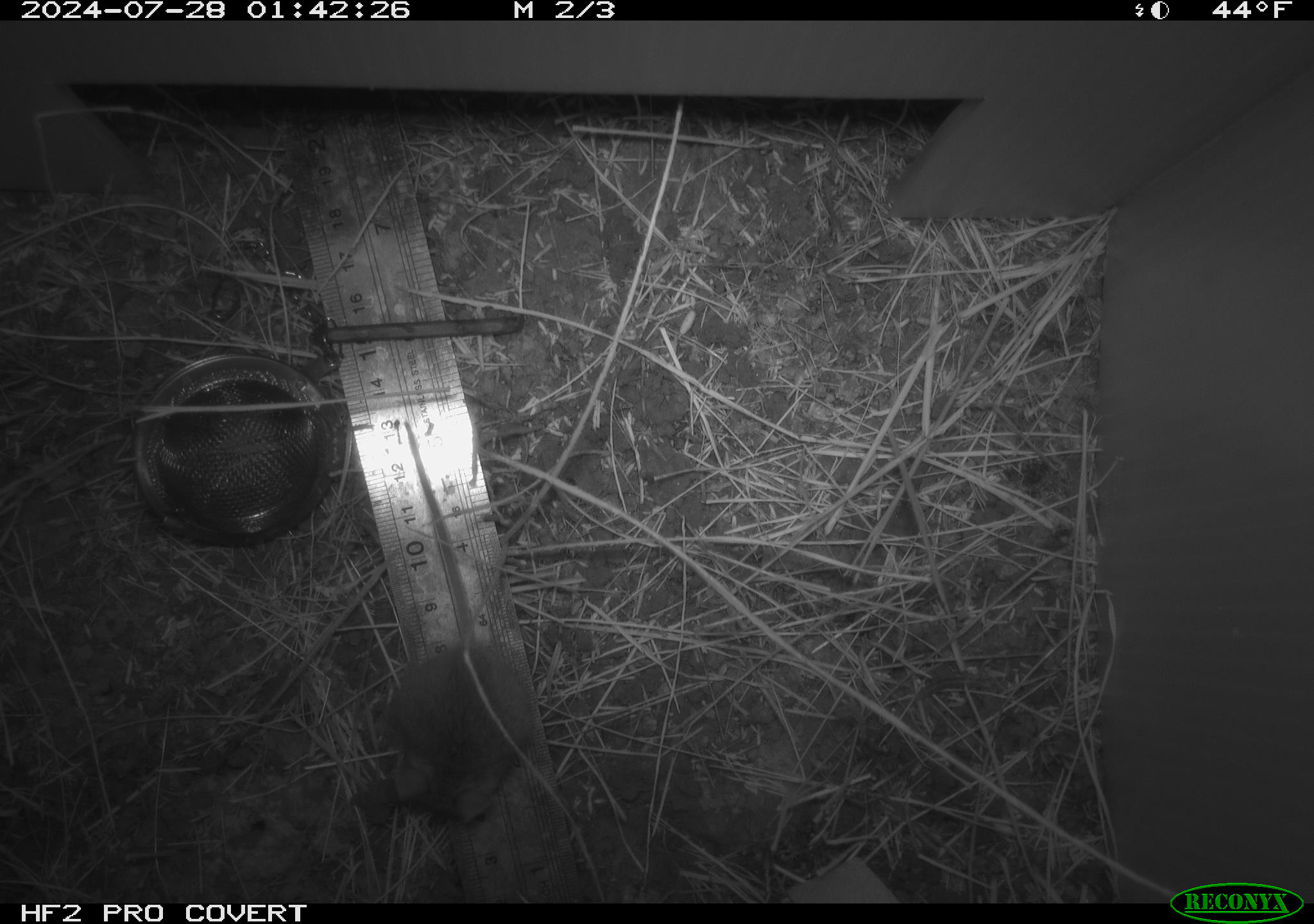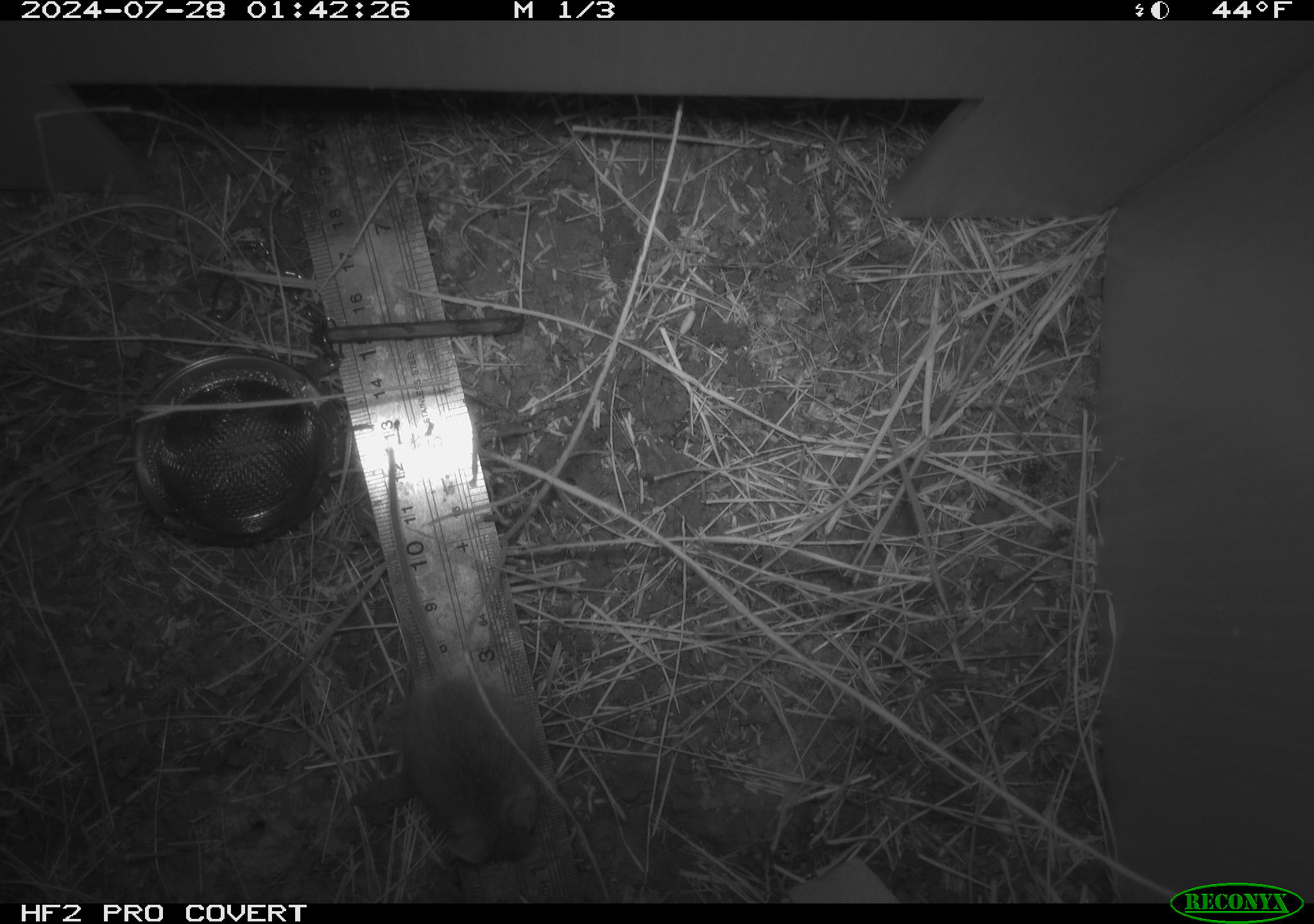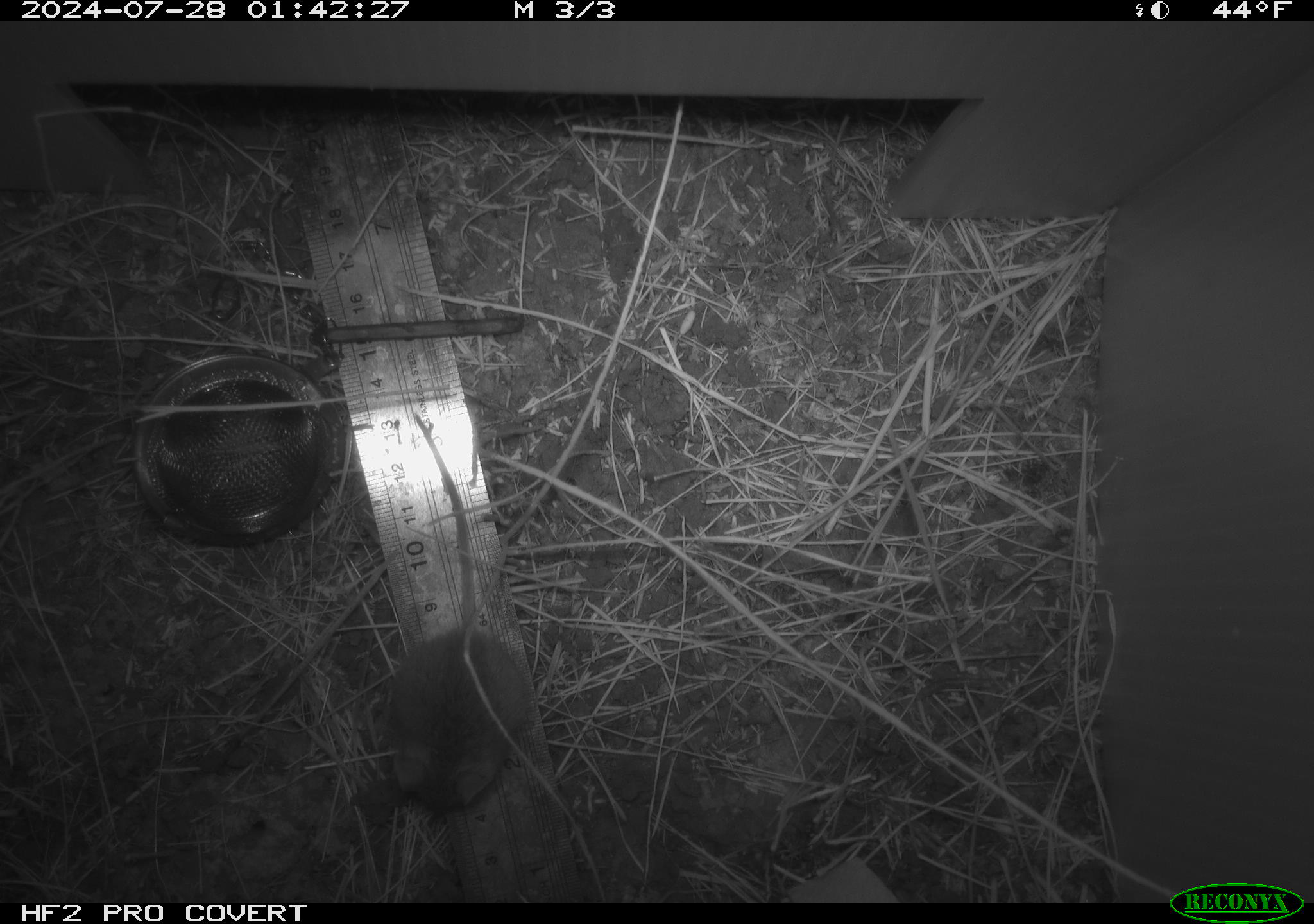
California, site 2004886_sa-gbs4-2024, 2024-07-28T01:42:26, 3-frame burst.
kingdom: Animalia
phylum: Chordata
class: Mammalia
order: Rodentia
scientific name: Rodentia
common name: mouse species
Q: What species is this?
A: Mouse species (Rodentia).